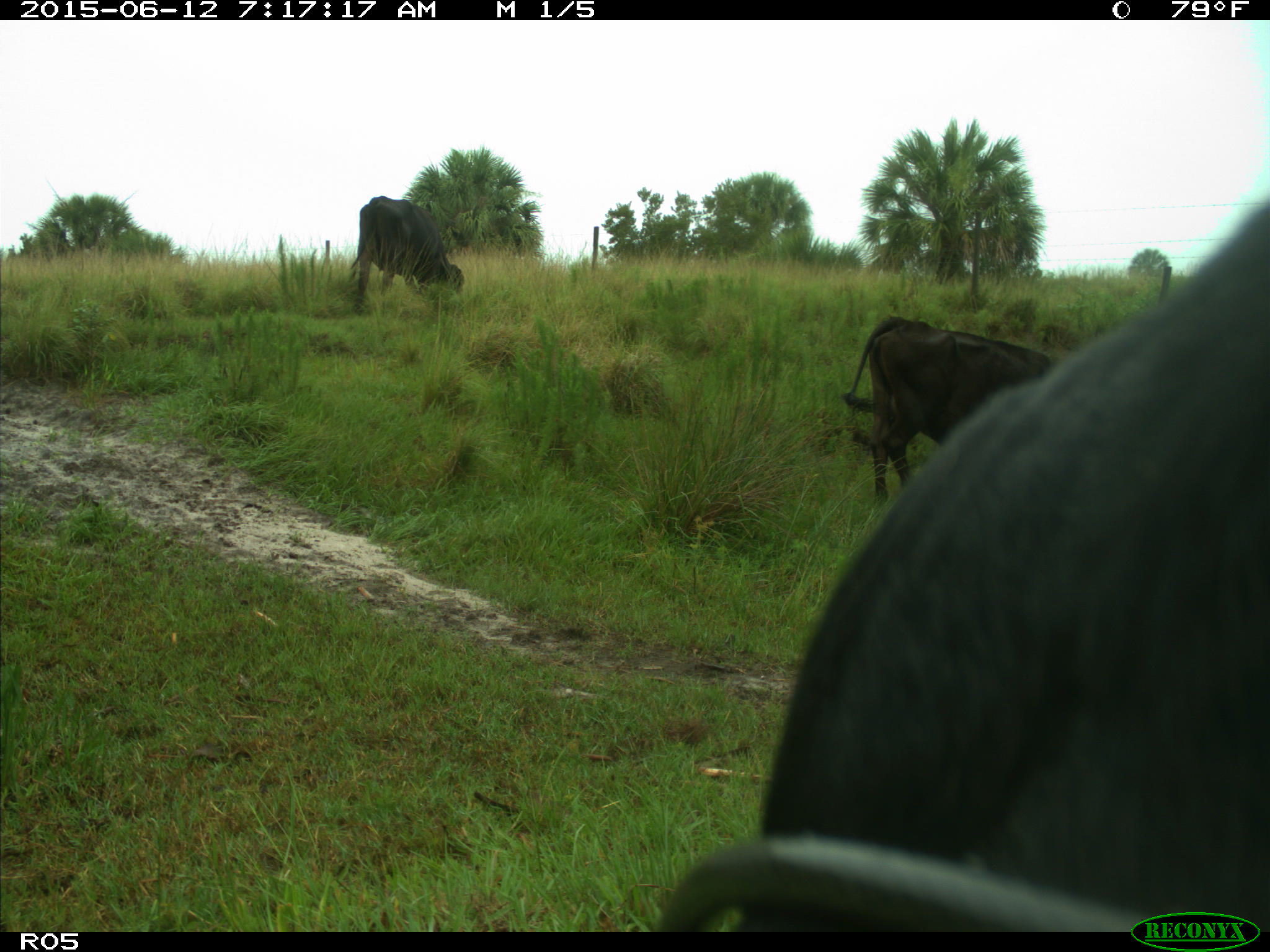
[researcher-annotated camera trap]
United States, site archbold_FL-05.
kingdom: Animalia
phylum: Chordata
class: Mammalia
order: Artiodactyla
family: Bovidae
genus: Bos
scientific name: Bos taurus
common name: domestic cow